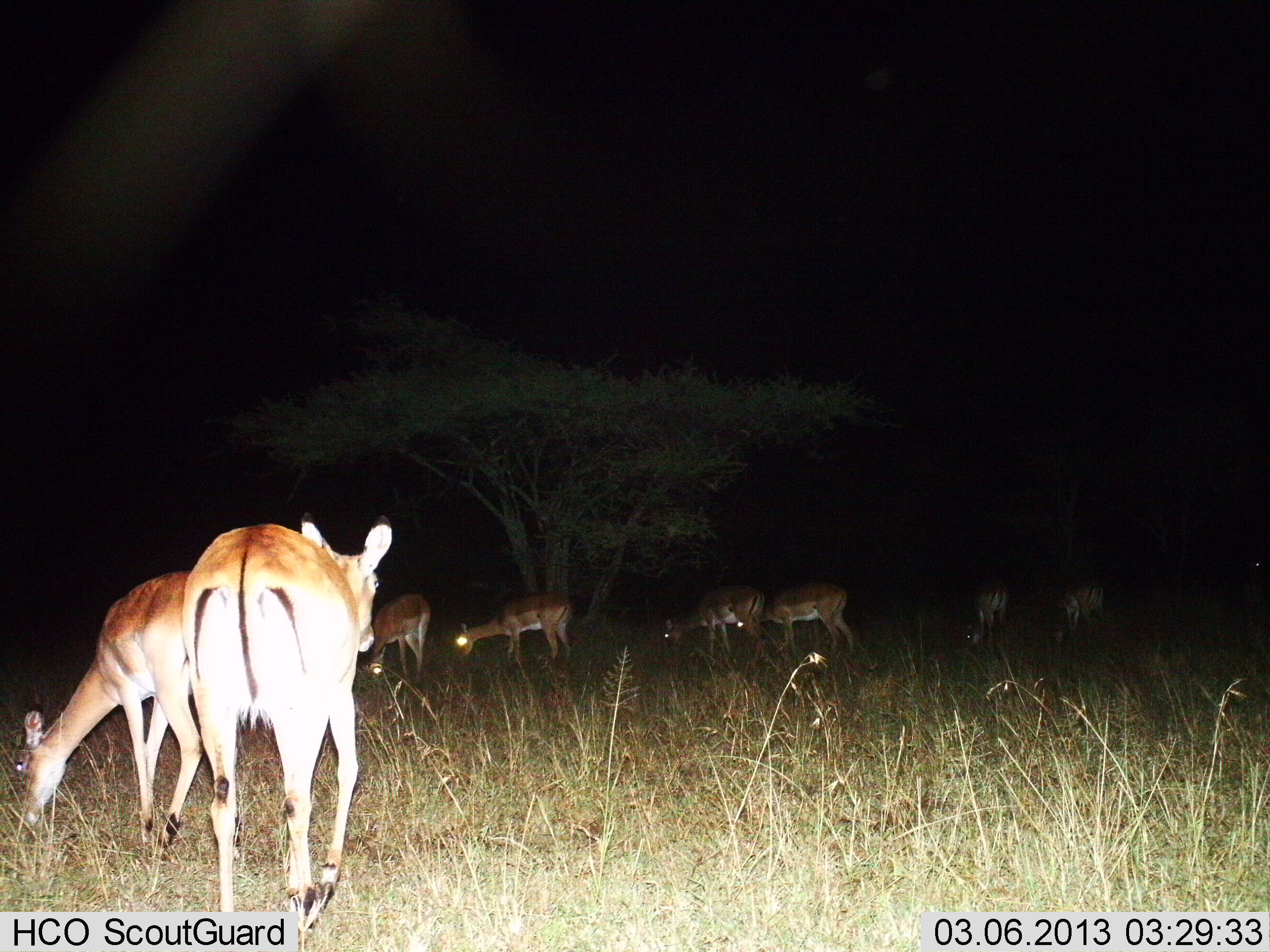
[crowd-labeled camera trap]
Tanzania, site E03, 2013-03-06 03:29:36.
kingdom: Animalia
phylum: Chordata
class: Mammalia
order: Artiodactyla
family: Bovidae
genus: Aepyceros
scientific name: Aepyceros melampus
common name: impala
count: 8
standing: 35%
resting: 0%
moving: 22%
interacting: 0%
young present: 0%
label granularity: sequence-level